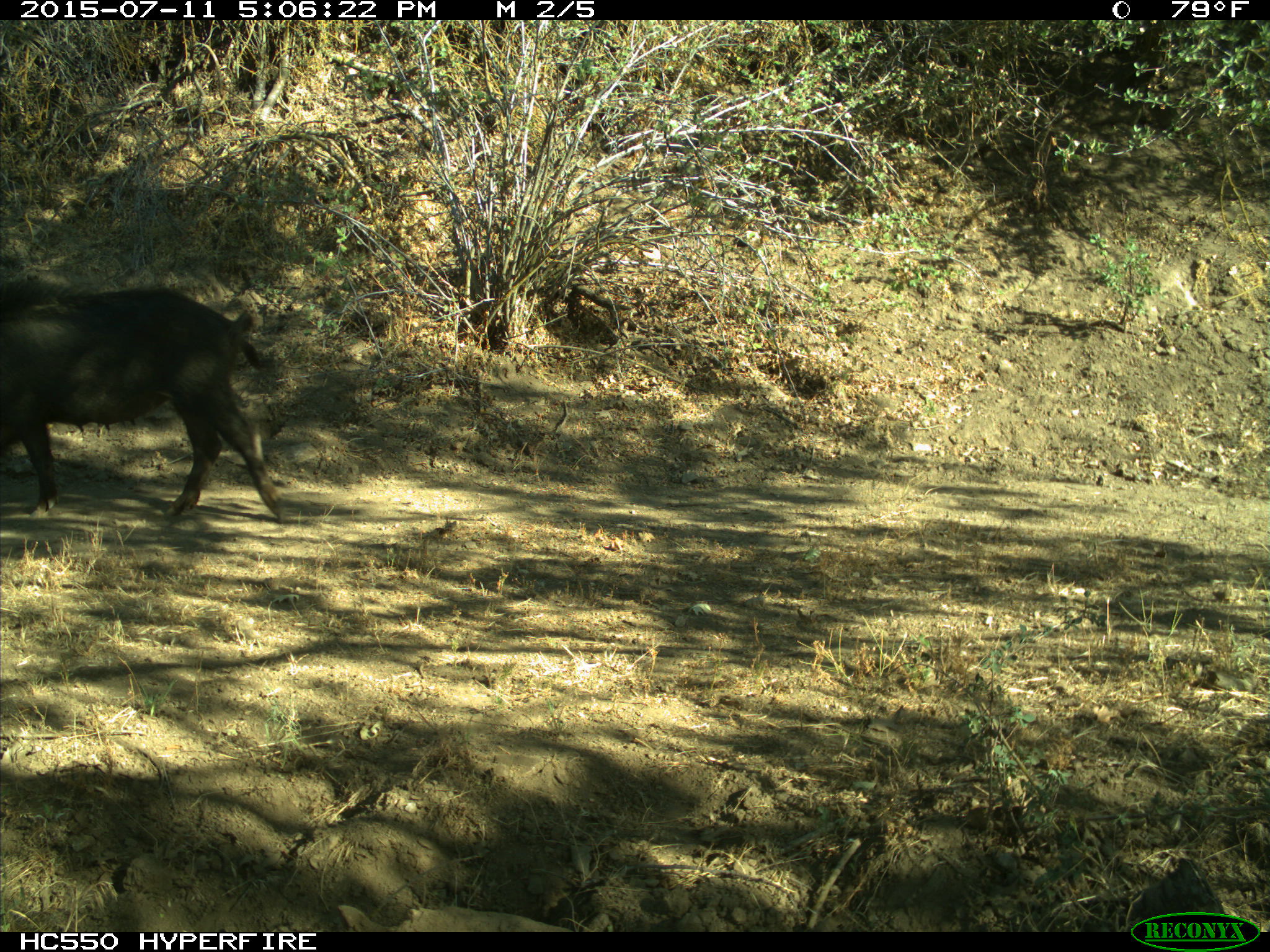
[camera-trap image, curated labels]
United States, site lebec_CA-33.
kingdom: Animalia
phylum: Chordata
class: Mammalia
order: Artiodactyla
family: Suidae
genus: Sus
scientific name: Sus scrofa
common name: wild boar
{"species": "Sus scrofa (wild boar)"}